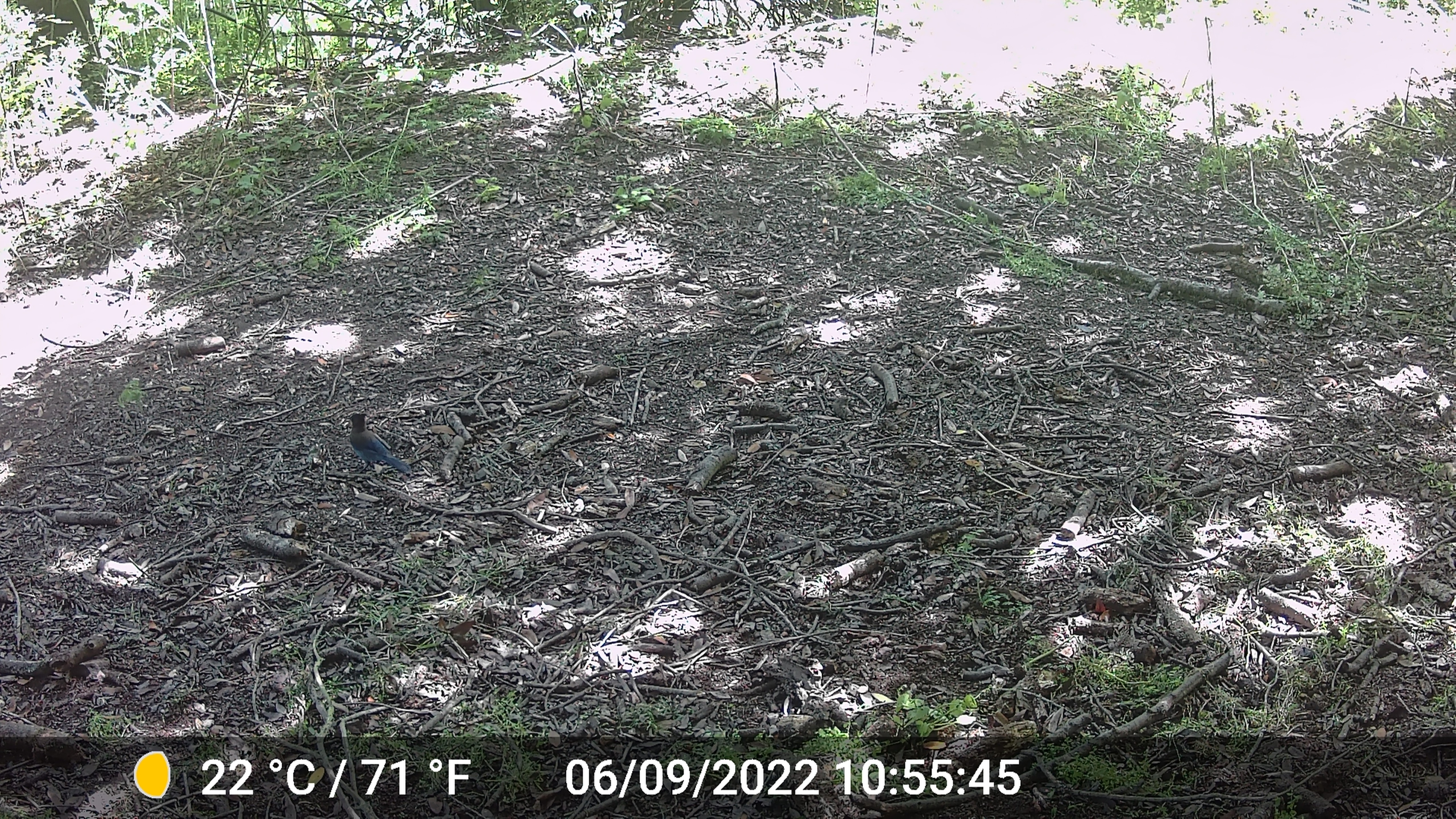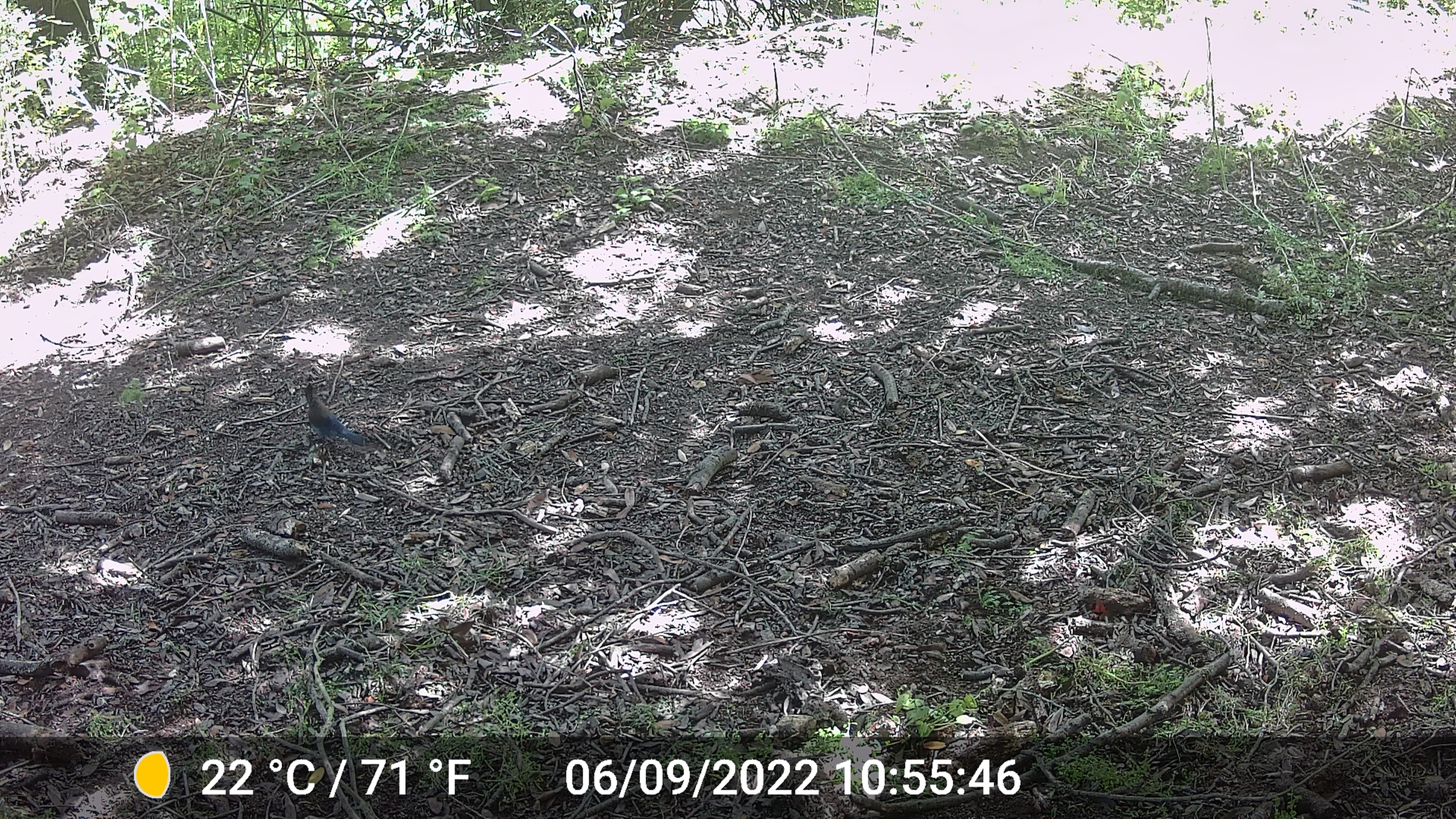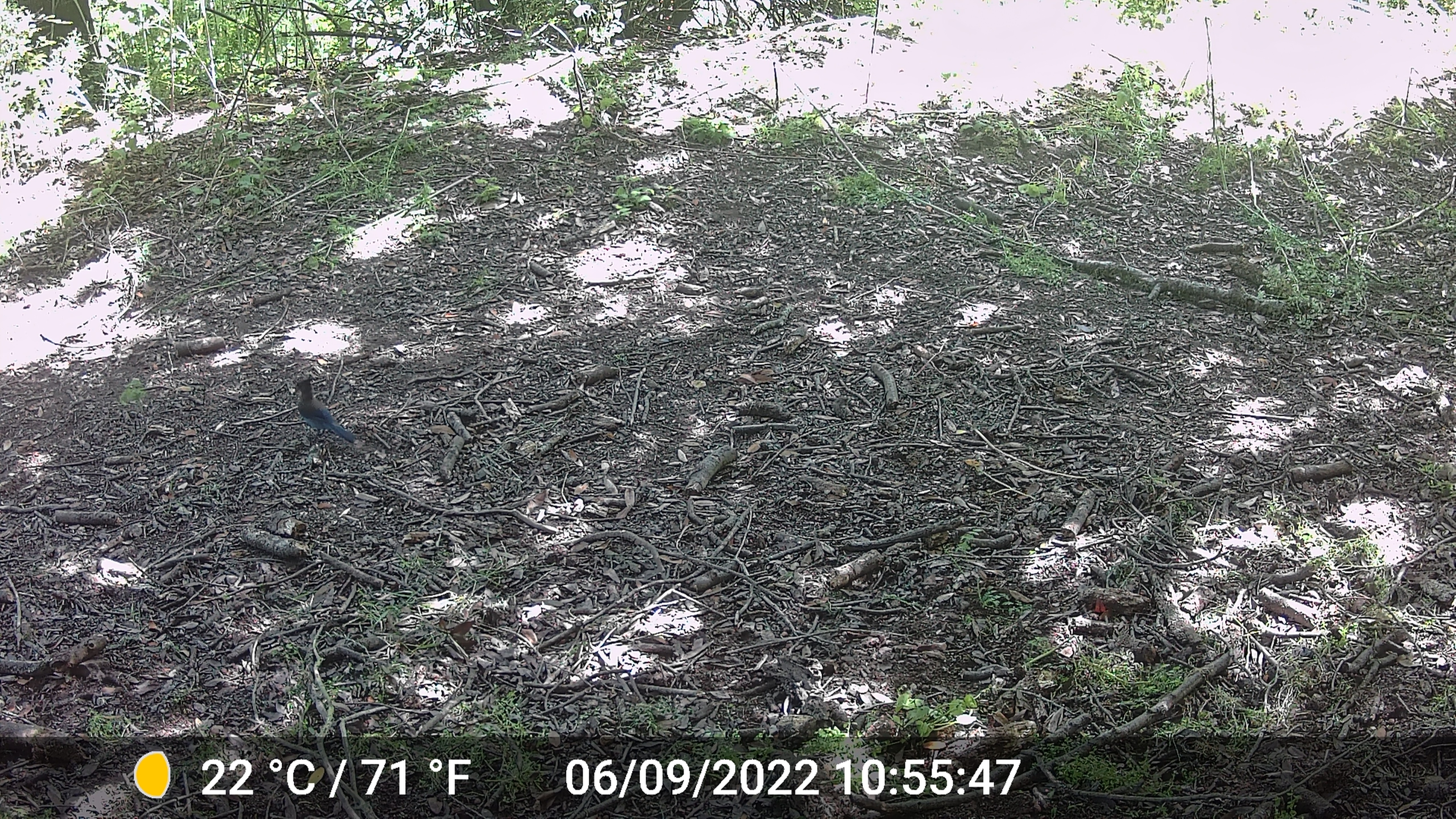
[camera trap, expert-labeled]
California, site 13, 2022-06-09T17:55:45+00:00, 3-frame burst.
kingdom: Animalia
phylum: Chordata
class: Aves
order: Passeriformes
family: Corvidae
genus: Cyanocitta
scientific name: Cyanocitta stelleri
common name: steller's jay